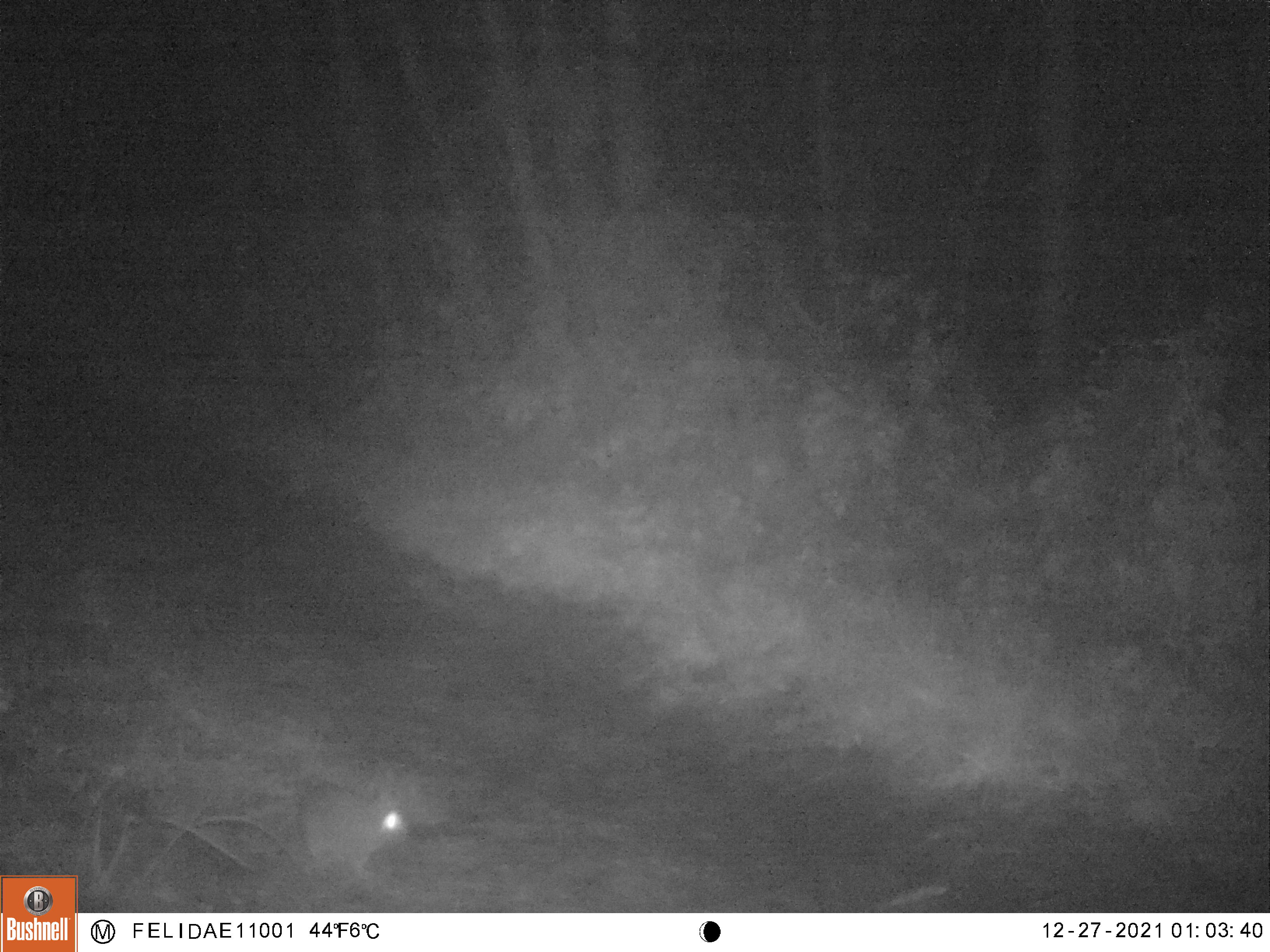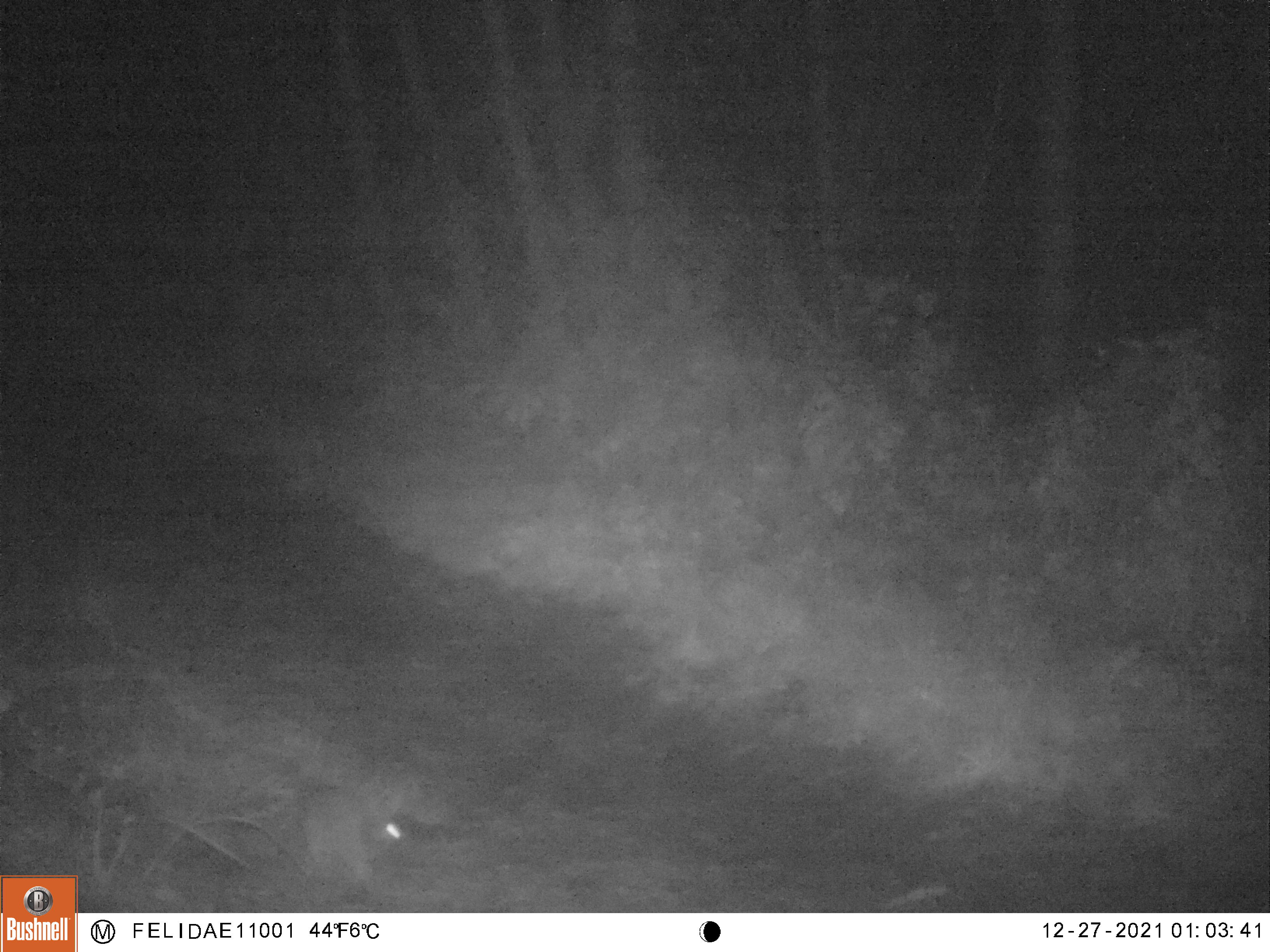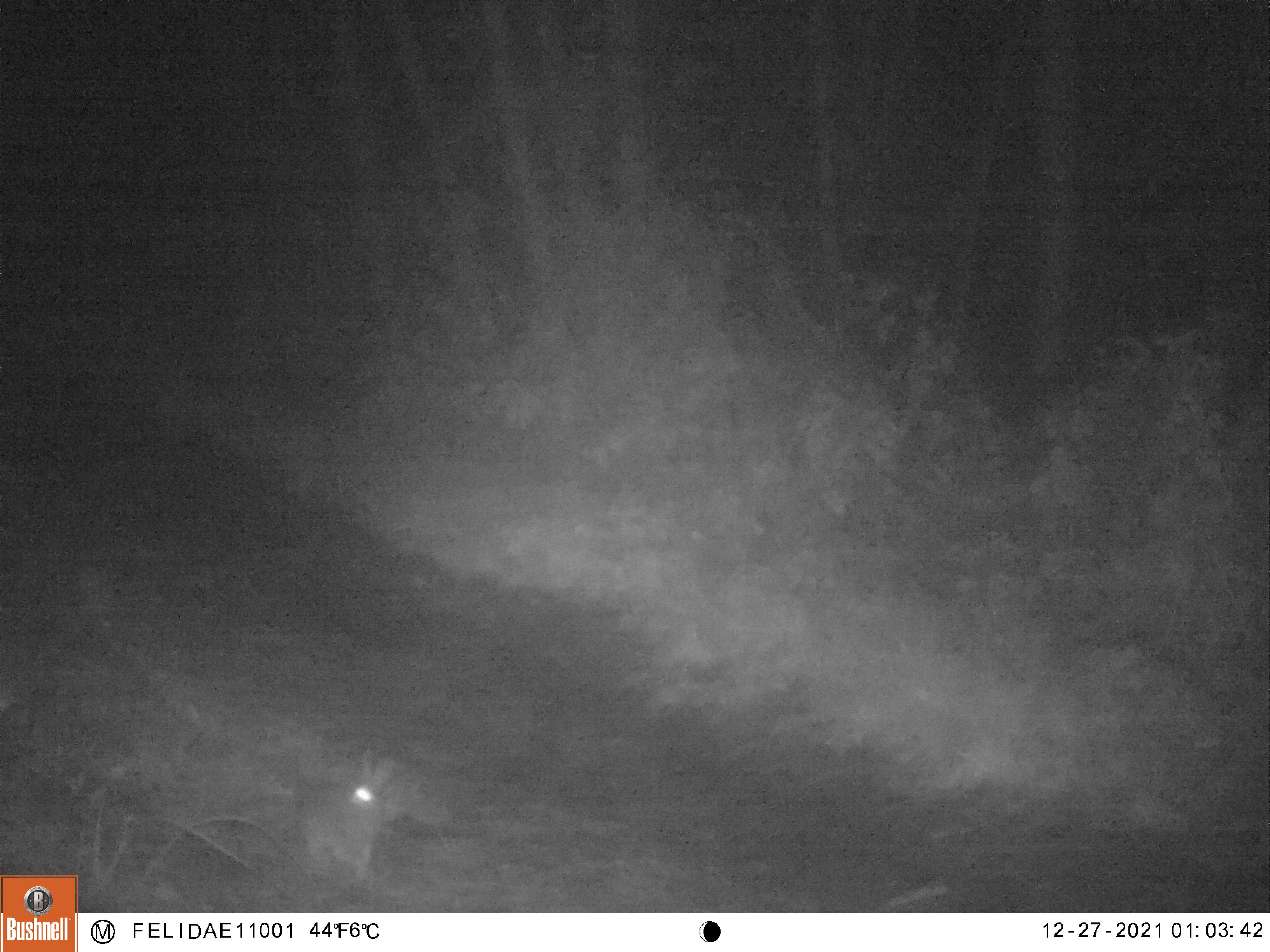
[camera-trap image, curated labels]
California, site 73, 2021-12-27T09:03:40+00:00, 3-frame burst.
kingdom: Animalia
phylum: Chordata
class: Mammalia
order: Lagomorpha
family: Leporidae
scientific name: Leporidae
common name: rabbit